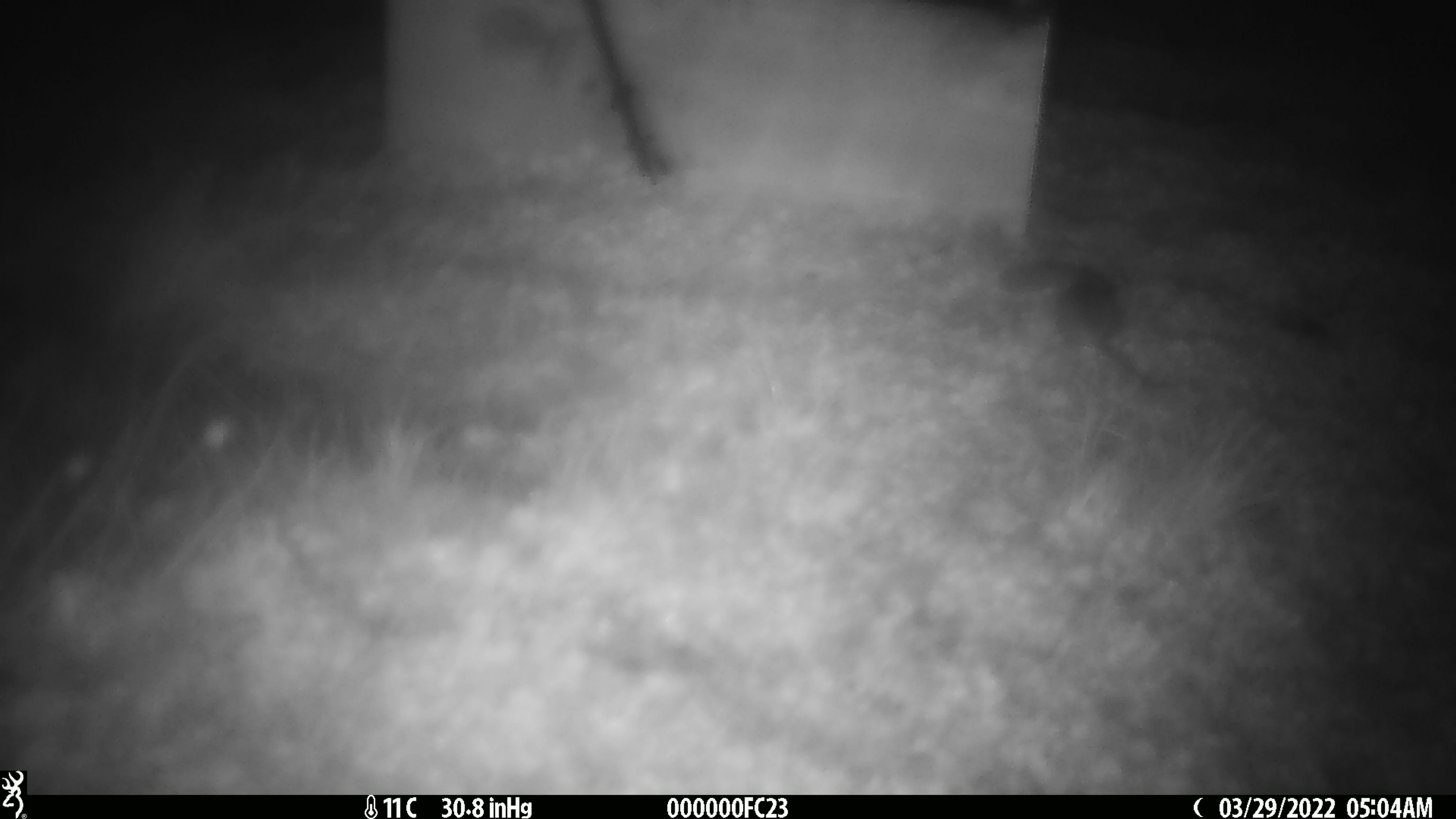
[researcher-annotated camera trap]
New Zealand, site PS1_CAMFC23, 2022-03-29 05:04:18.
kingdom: Animalia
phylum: Chordata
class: Mammalia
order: Rodentia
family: Muridae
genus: Mus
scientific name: Mus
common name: mouse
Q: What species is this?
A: Mouse (Mus).